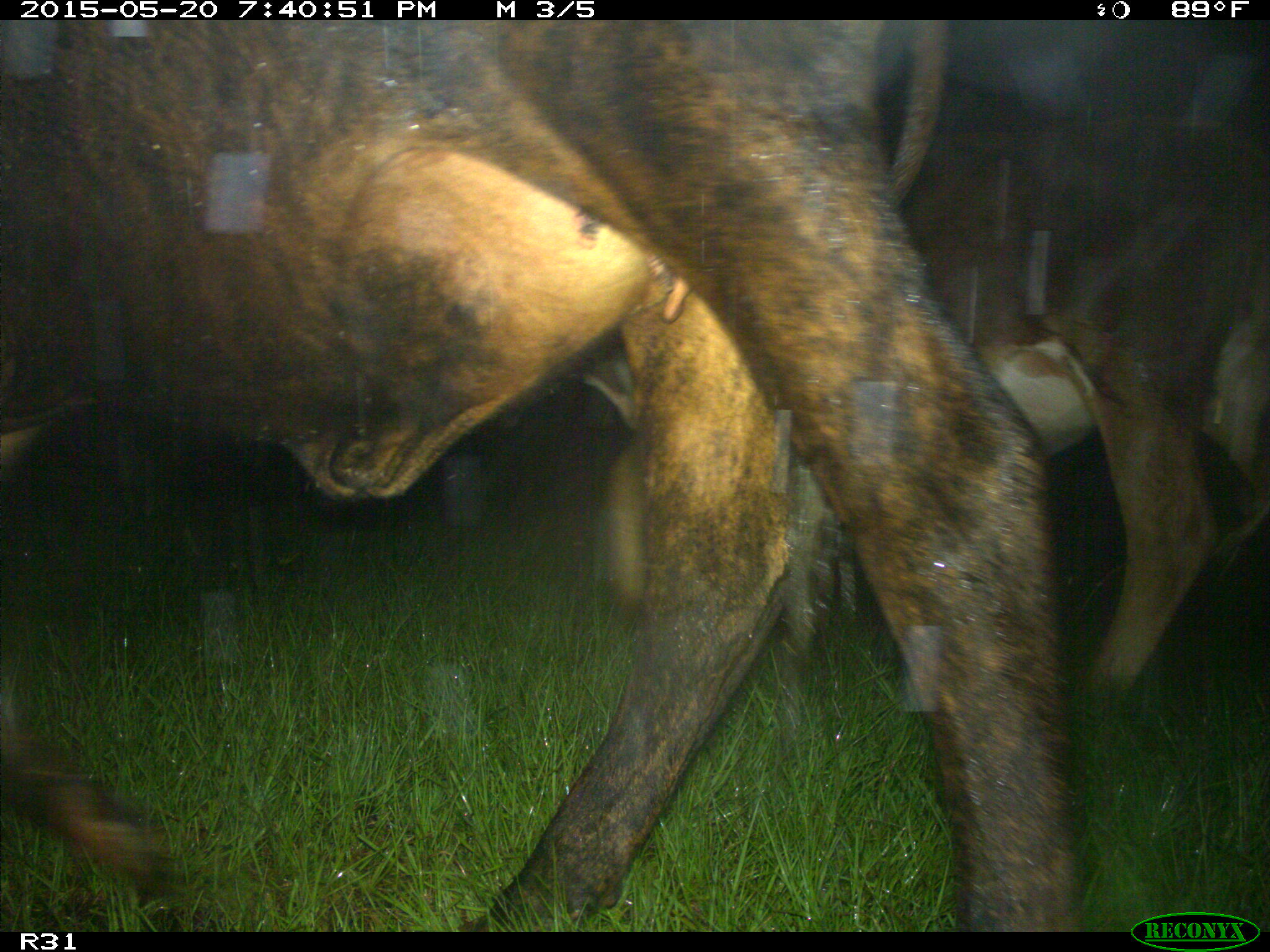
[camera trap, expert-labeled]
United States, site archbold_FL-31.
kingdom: Animalia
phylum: Chordata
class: Mammalia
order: Artiodactyla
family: Bovidae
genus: Bos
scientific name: Bos taurus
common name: domestic cow